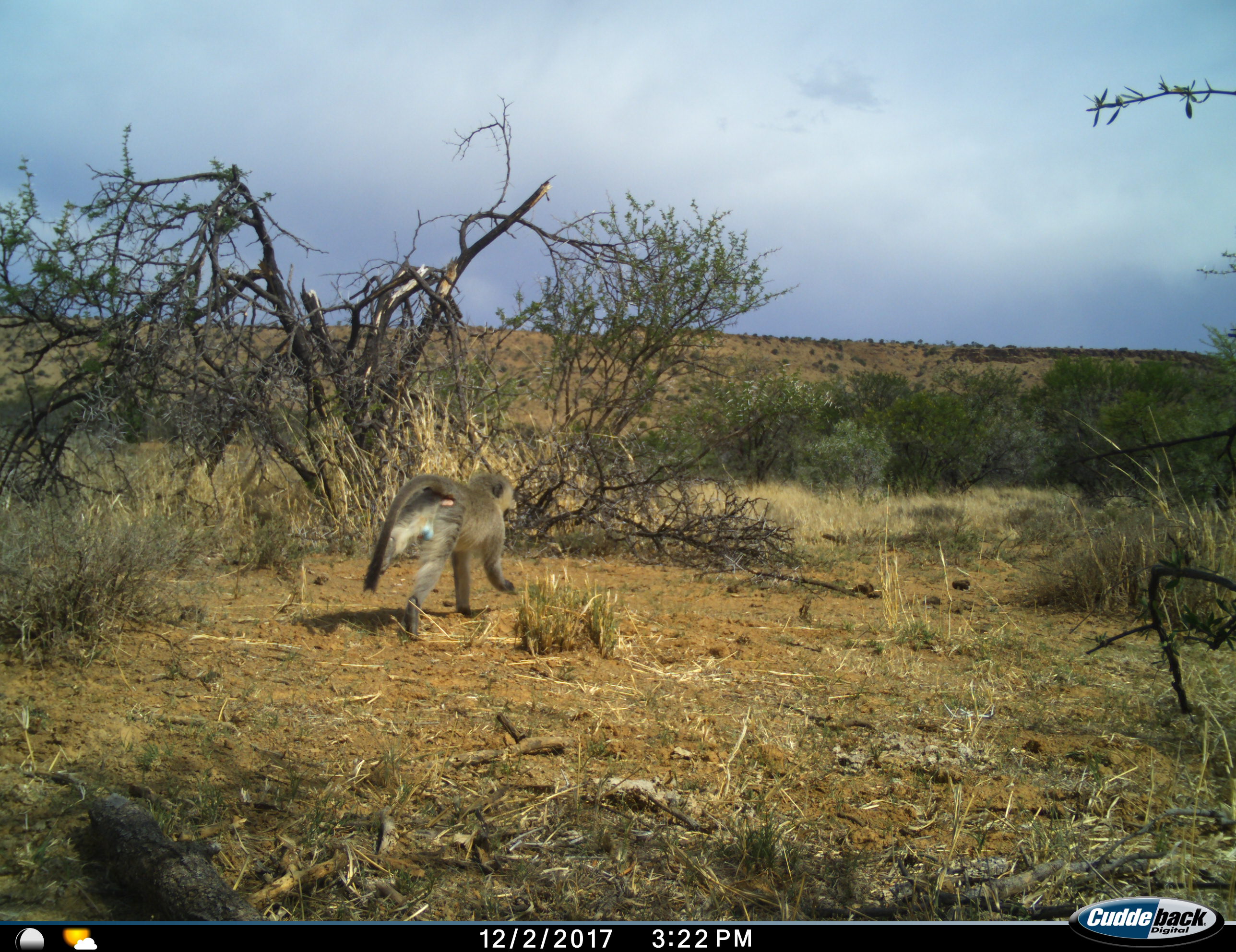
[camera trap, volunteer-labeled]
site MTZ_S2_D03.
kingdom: Animalia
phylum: Chordata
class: Mammalia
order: Primates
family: Cercopithecidae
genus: Chlorocebus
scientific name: Chlorocebus pygerythrus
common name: vervet monkey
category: monkeyvervet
Monkeyvervet (vervet monkey) (Chlorocebus pygerythrus), count 1. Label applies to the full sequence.